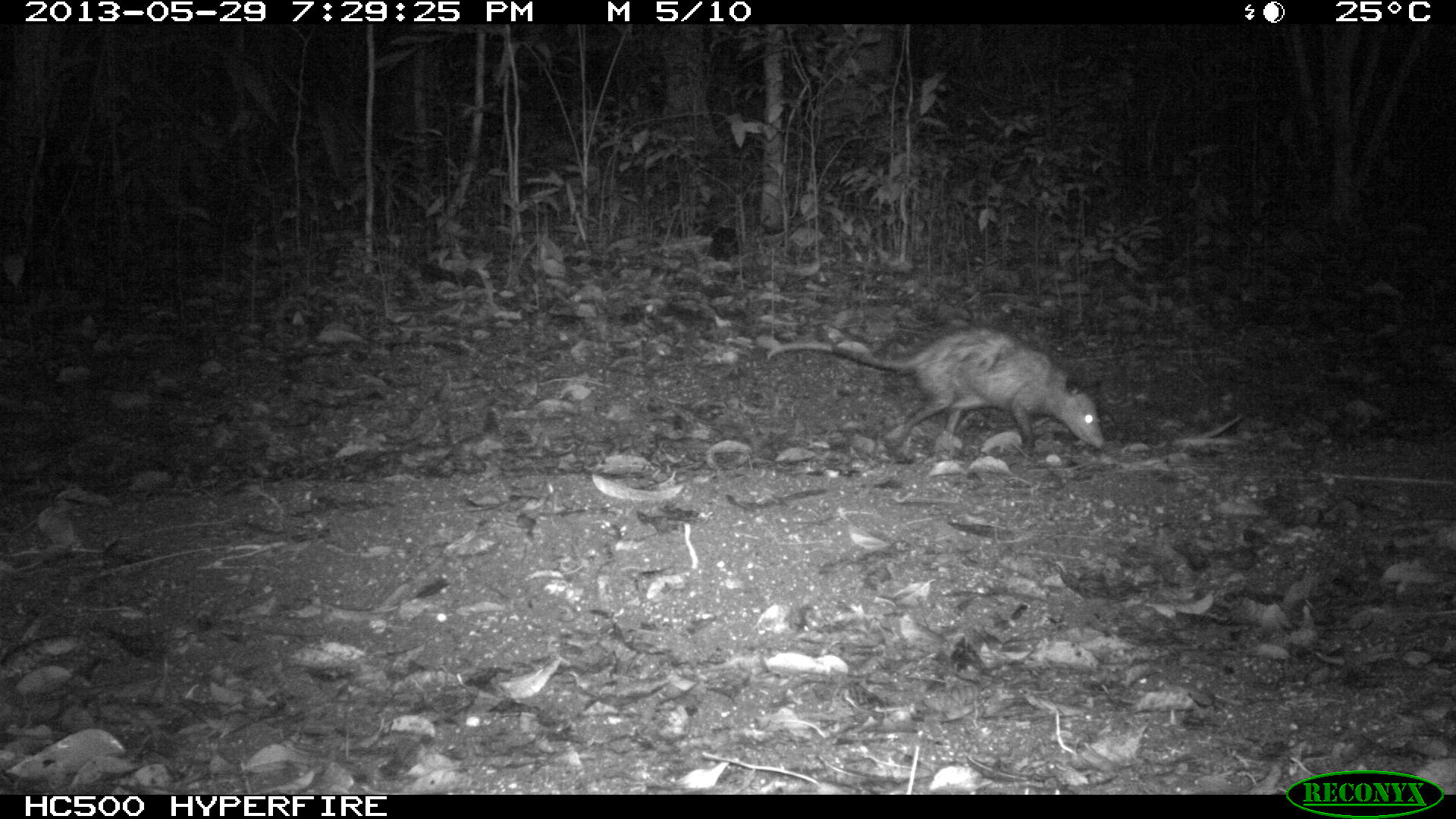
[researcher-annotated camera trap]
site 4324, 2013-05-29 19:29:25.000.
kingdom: Animalia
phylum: Chordata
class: Mammalia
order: Didelphimorphia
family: Didelphidae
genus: Didelphis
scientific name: Didelphis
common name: american opossums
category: didelphis sp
Didelphis sp (american opossums) (Didelphis), count 1.